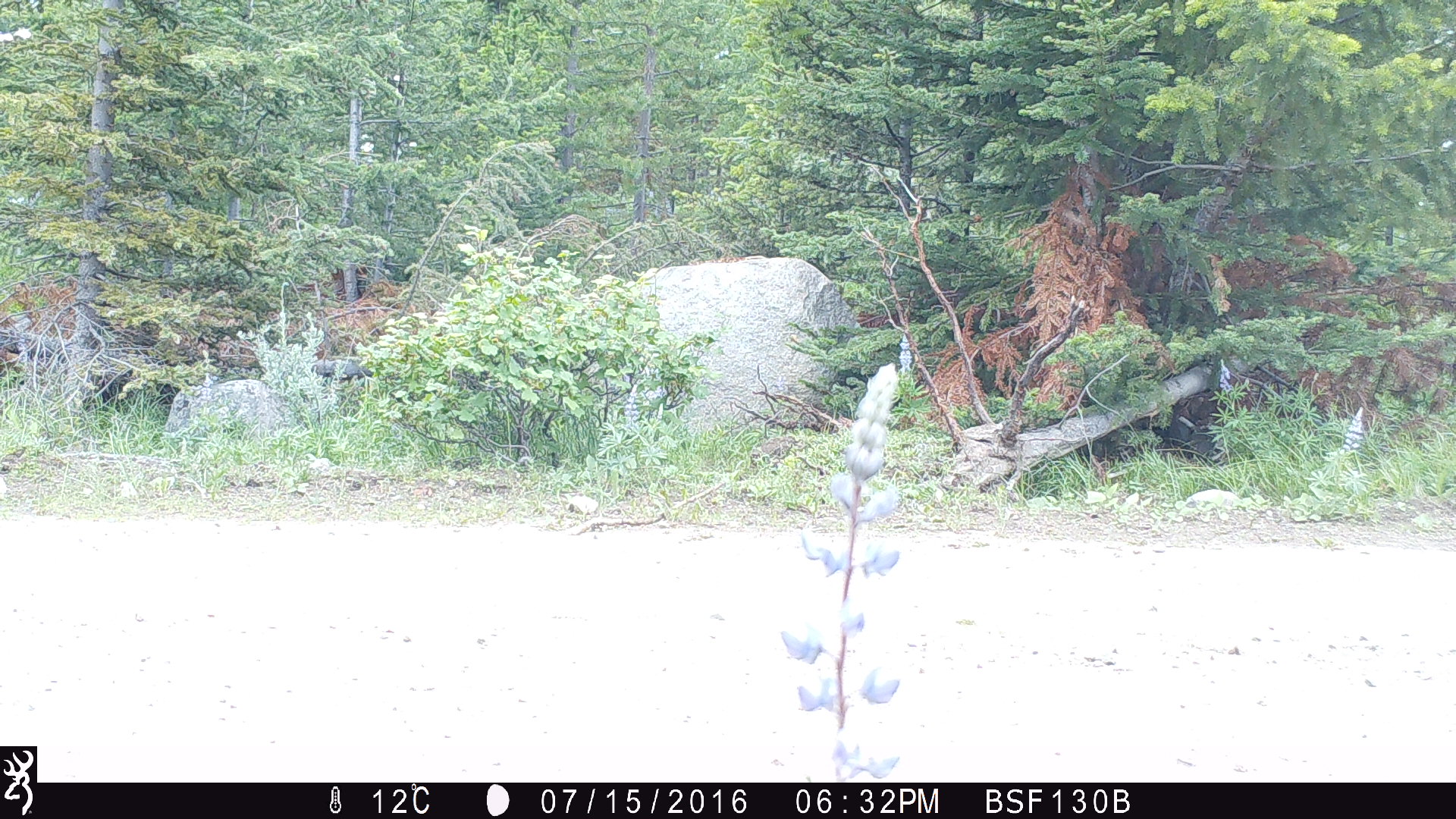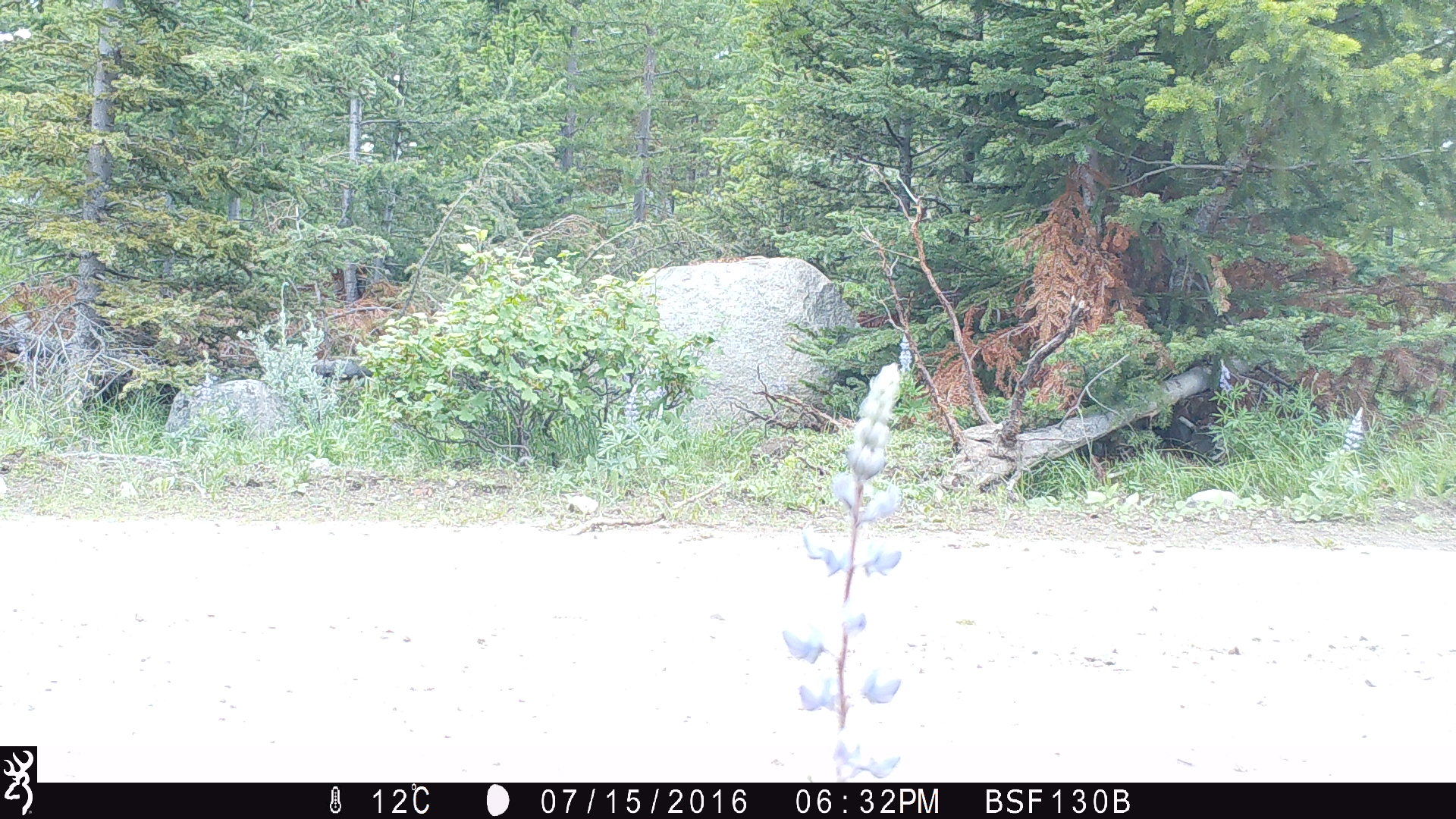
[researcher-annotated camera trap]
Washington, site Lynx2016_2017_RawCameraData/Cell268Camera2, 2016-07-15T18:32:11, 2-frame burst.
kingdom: Animalia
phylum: Chordata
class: Mammalia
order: Artiodactyla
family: Bovidae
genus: Bos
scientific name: Bos taurus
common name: domestic cattle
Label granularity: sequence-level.